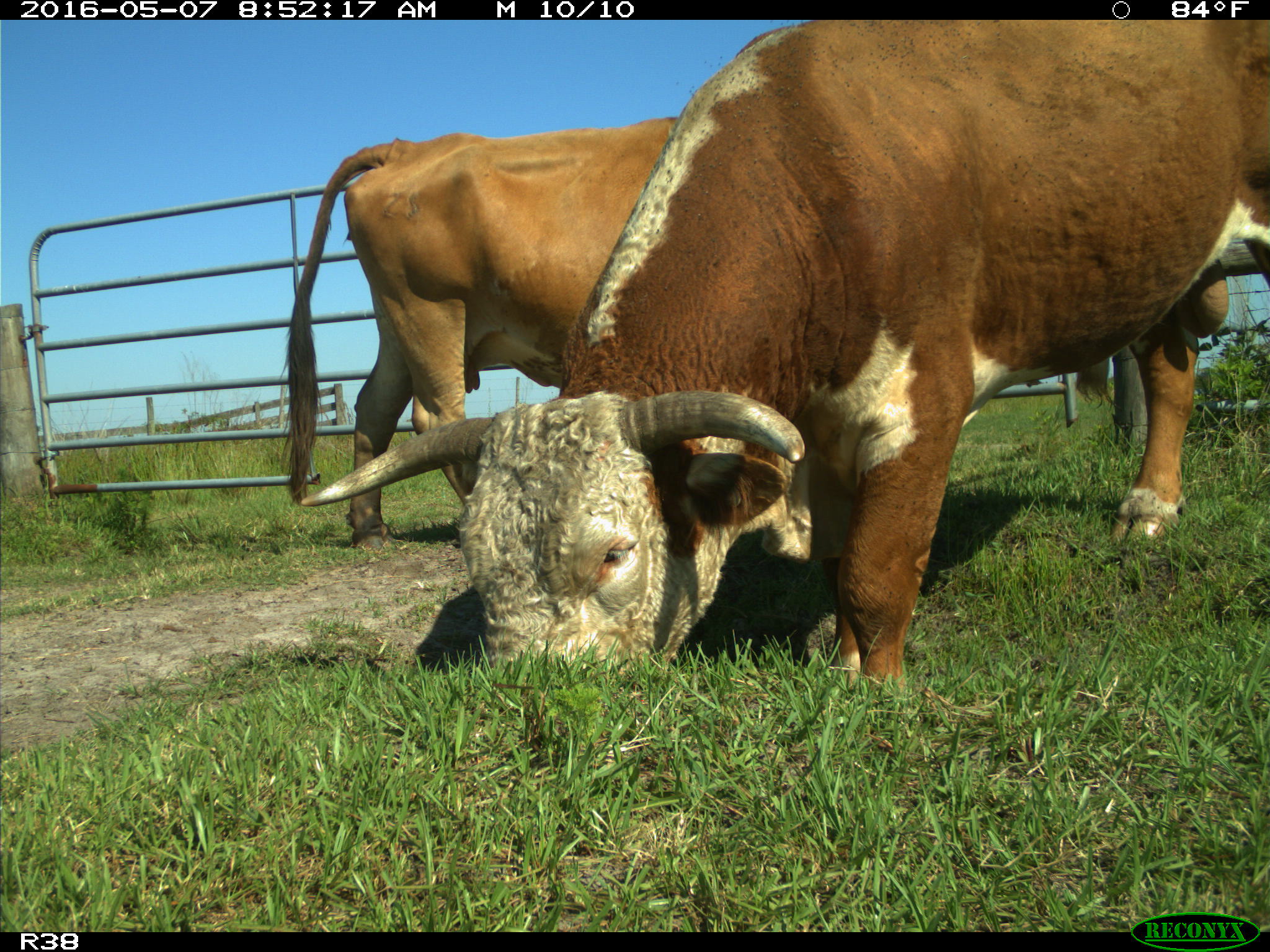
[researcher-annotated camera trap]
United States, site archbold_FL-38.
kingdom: Animalia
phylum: Chordata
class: Mammalia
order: Artiodactyla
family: Bovidae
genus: Bos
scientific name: Bos taurus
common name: domestic cow